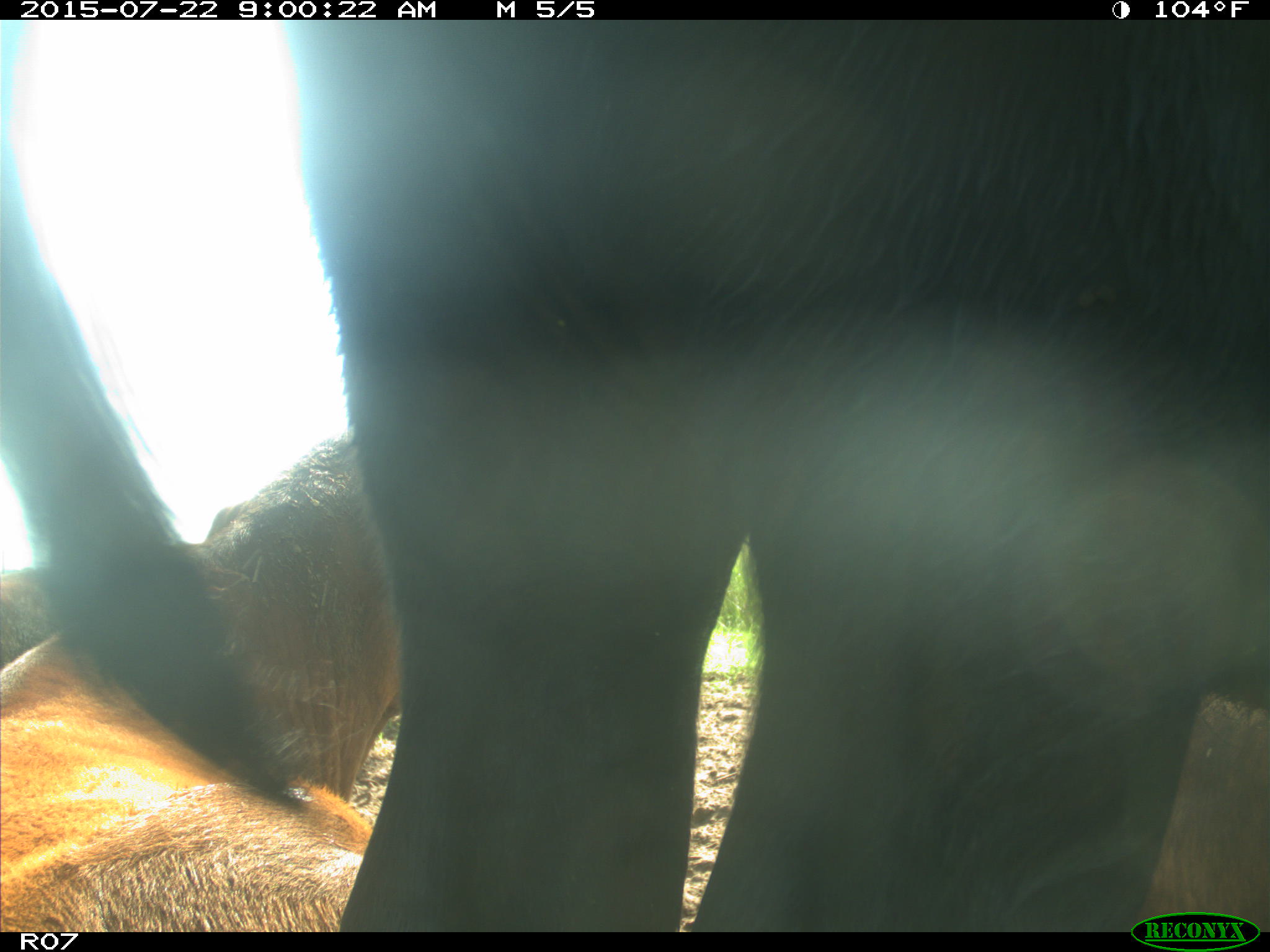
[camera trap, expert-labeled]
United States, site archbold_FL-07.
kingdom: Animalia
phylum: Chordata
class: Mammalia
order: Carnivora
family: Procyonidae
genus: Procyon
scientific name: Procyon lotor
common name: common raccoon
Procyon lotor (common raccoon).